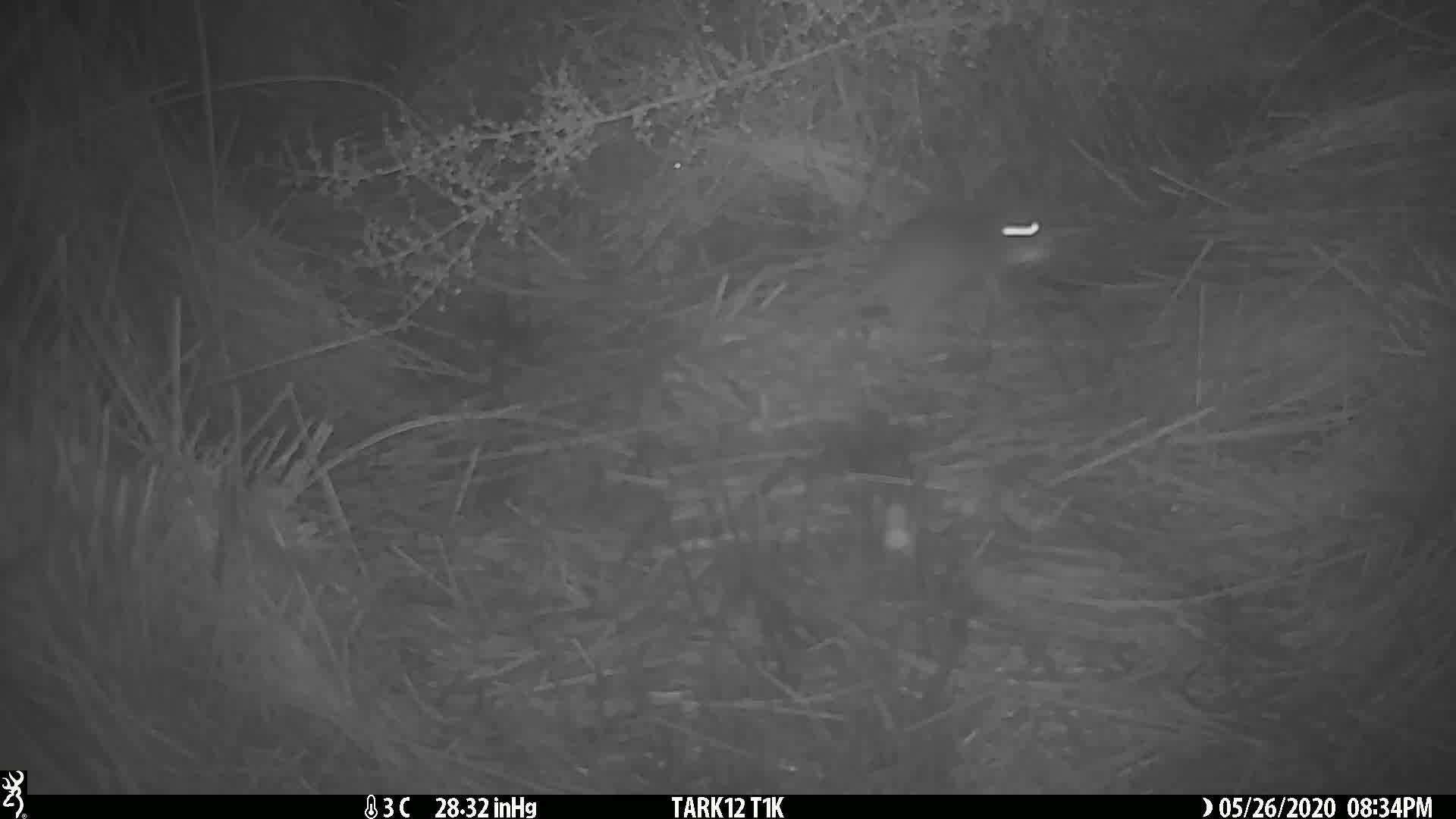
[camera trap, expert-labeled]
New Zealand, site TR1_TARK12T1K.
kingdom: Animalia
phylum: Chordata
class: Mammalia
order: Rodentia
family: Muridae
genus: Rattus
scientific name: Rattus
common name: rat